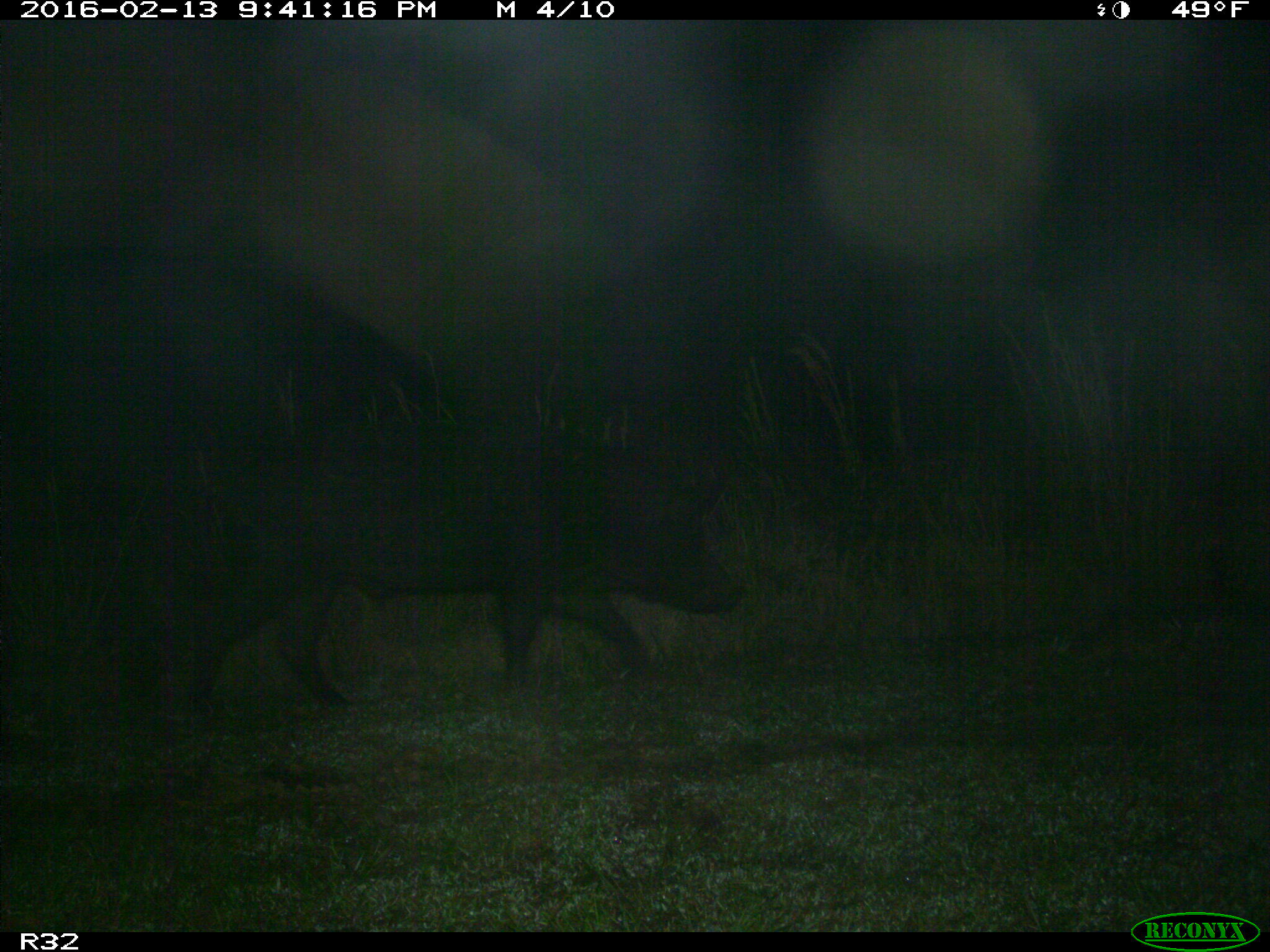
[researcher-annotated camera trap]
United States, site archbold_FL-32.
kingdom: Animalia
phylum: Chordata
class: Mammalia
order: Artiodactyla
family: Suidae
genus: Sus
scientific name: Sus scrofa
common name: wild boar